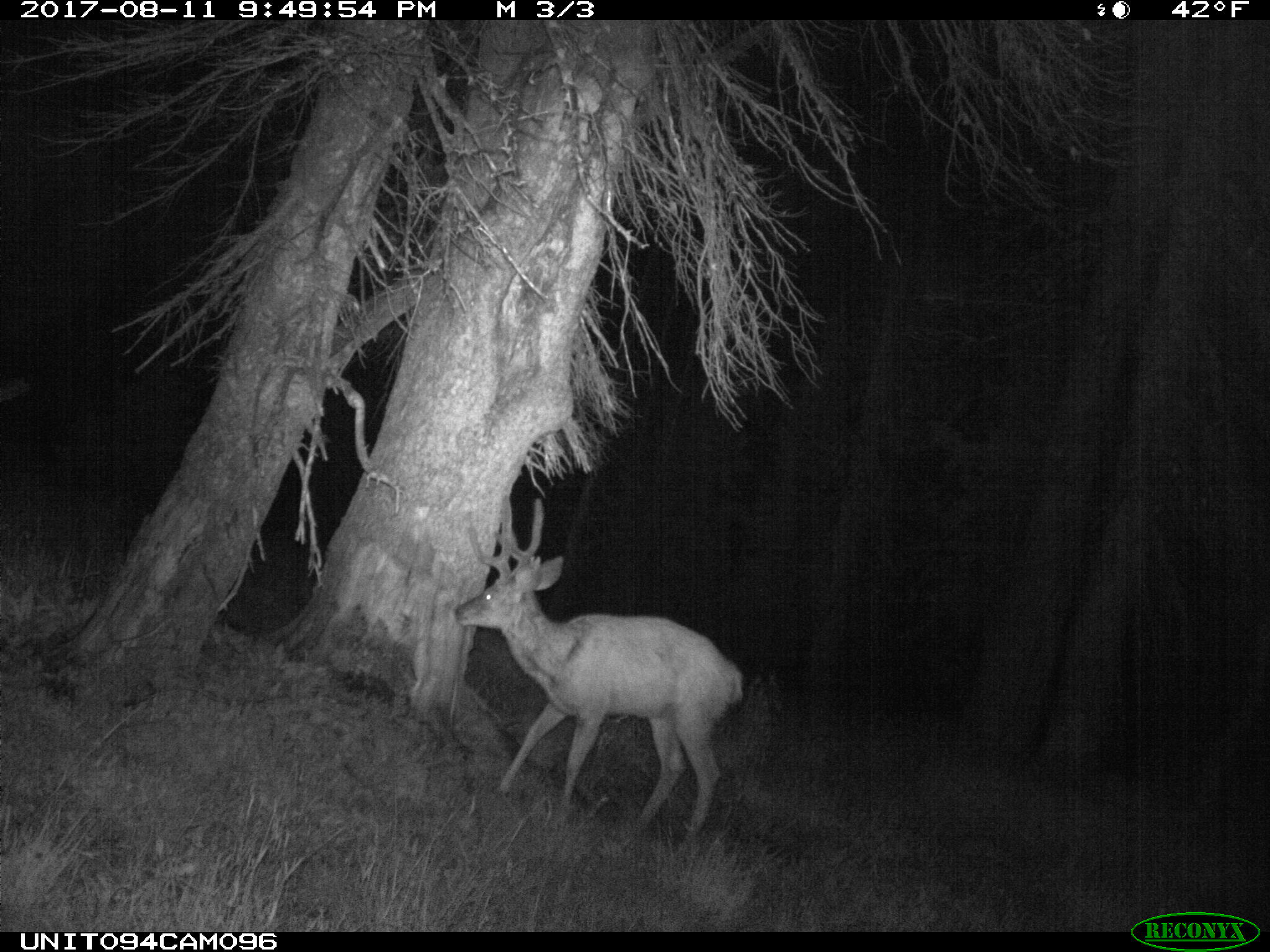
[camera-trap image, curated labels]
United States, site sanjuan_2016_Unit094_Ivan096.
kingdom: Animalia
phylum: Chordata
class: Mammalia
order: Artiodactyla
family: Cervidae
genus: Odocoileus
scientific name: Odocoileus hemionus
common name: mule deer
Odocoileus hemionus (mule deer).